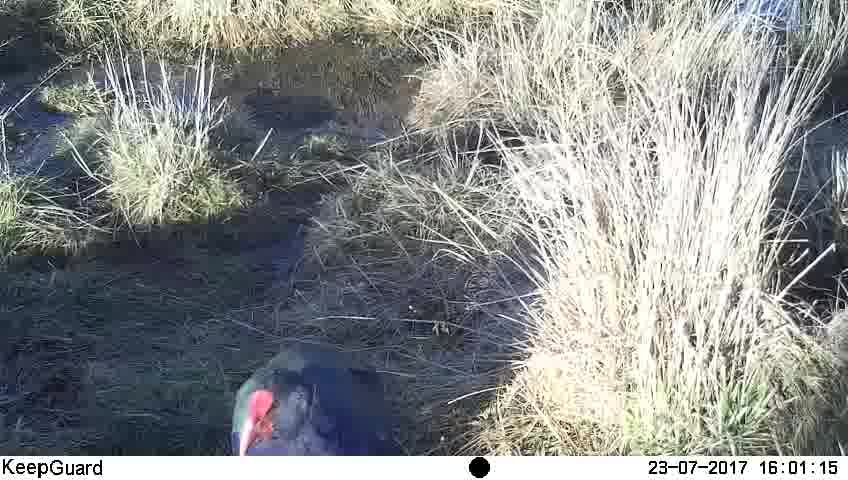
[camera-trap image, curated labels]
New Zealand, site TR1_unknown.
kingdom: Animalia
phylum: Chordata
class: Aves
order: Gruiformes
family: Rallidae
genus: Porphyrio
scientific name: Porphyrio mantelli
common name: takahe